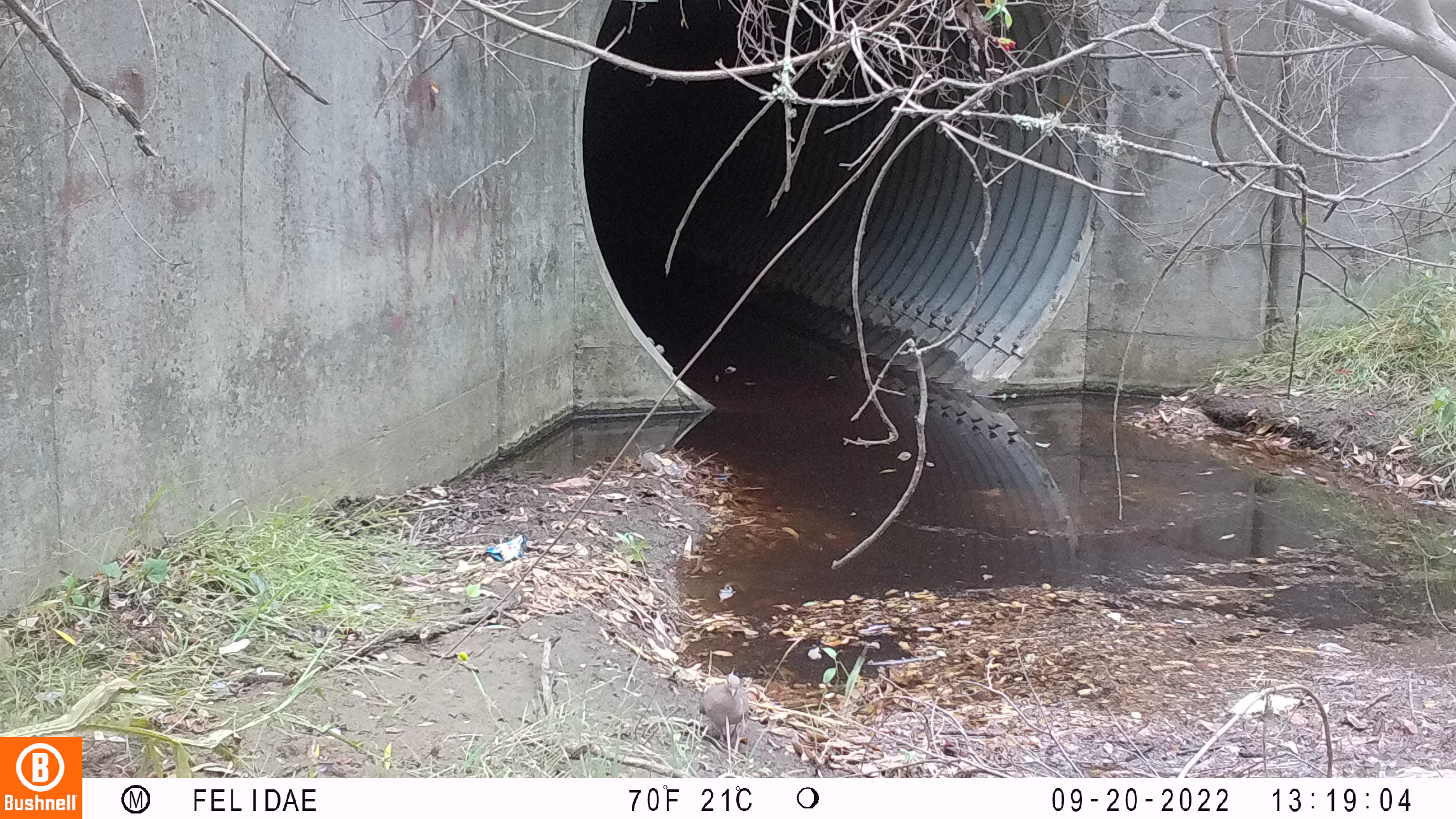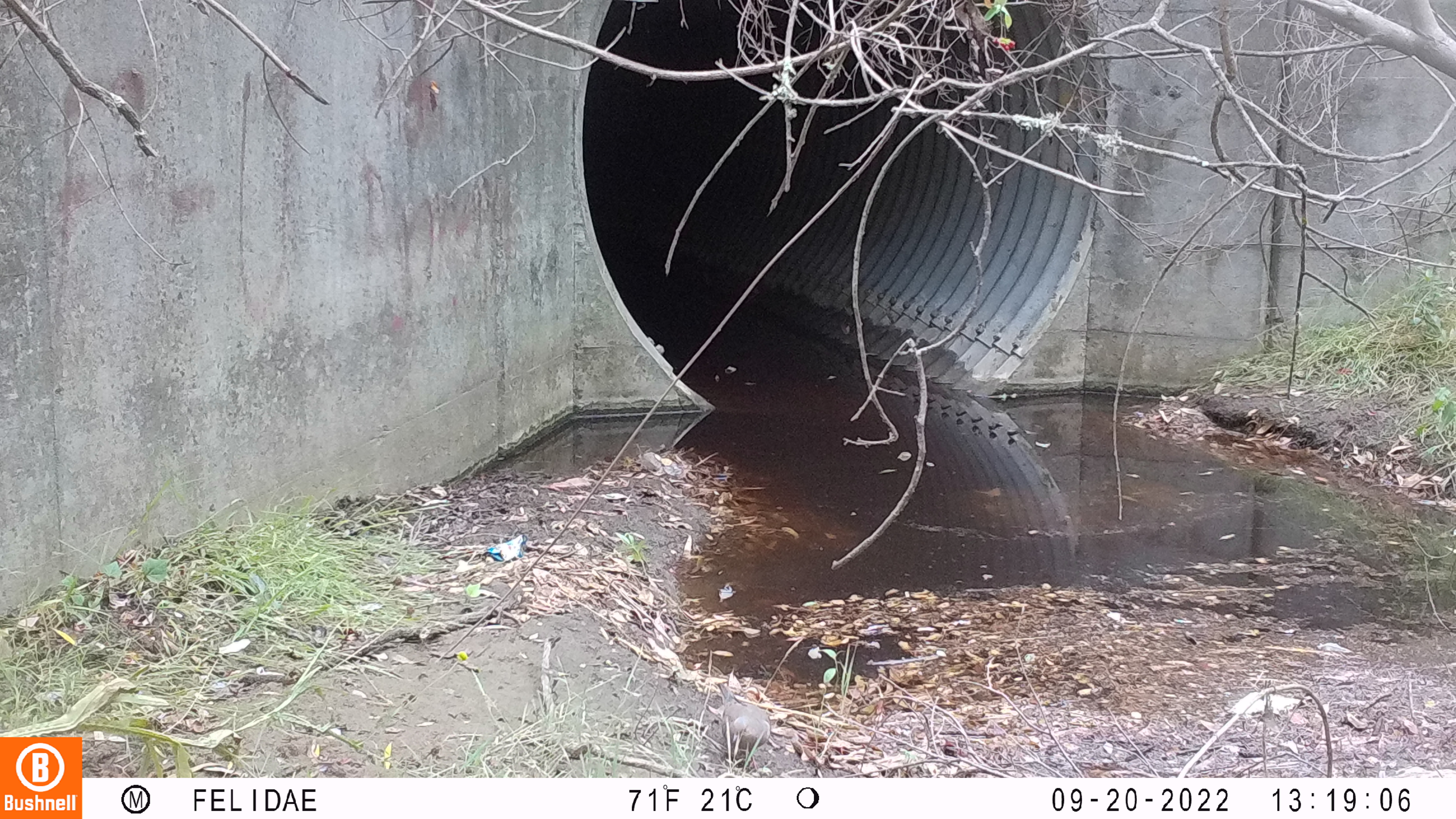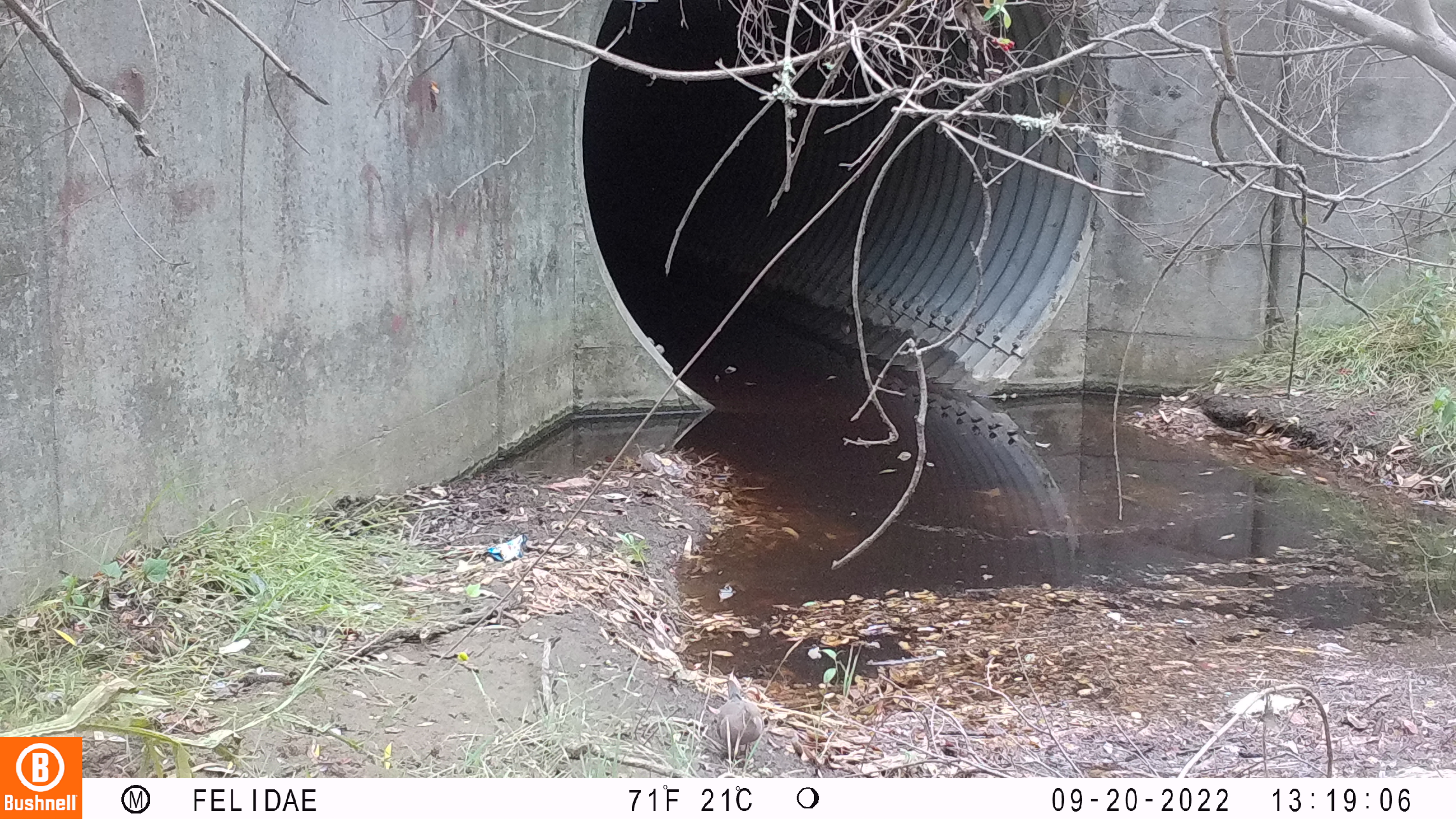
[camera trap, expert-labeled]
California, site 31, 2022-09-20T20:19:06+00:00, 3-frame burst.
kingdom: Animalia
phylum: Chordata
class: Aves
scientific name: Aves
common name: bird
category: unknown bird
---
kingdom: Animalia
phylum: Chordata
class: Aves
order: Columbiformes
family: Columbidae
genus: Zenaida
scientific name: Zenaida macroura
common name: mourning dove